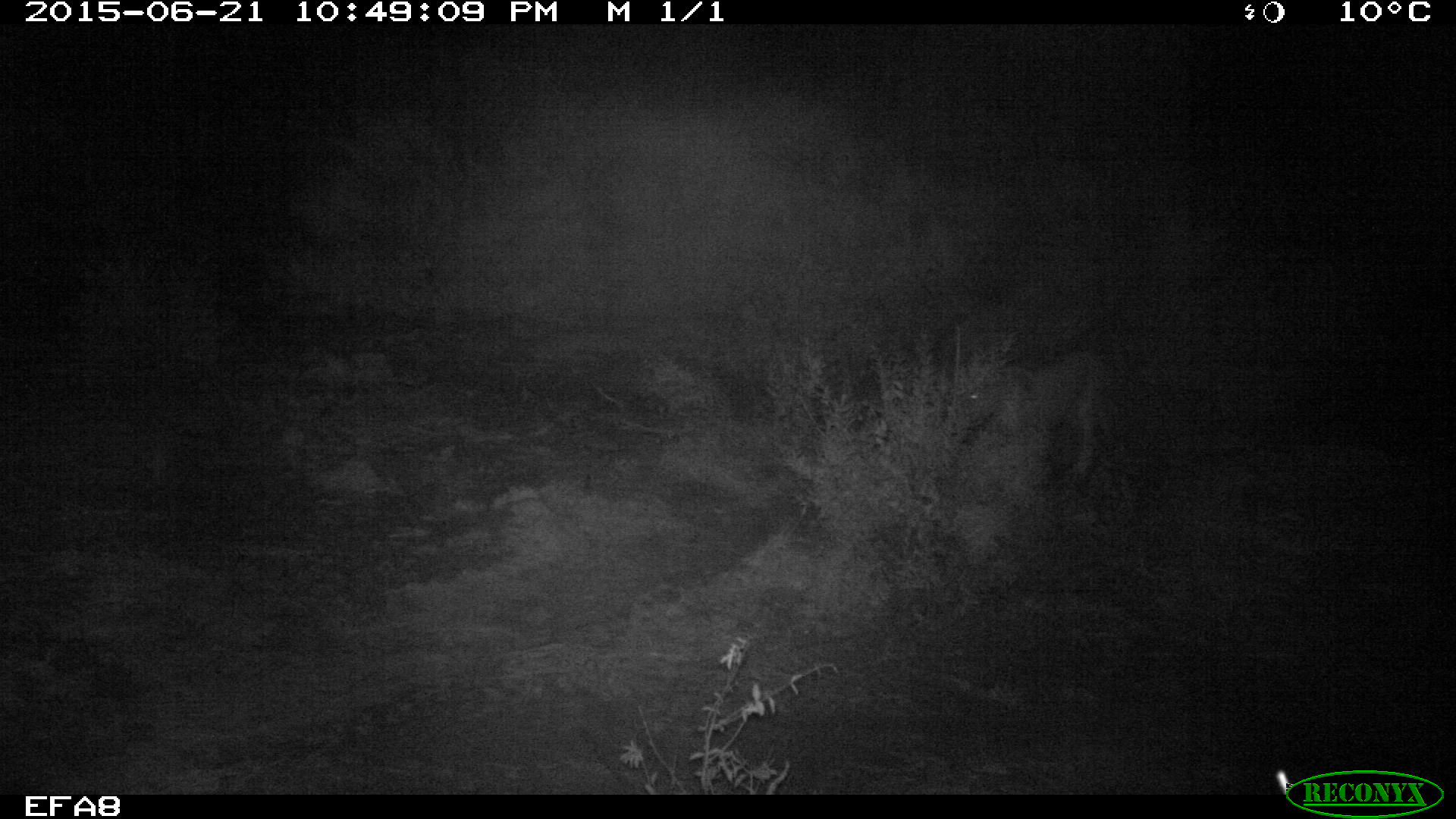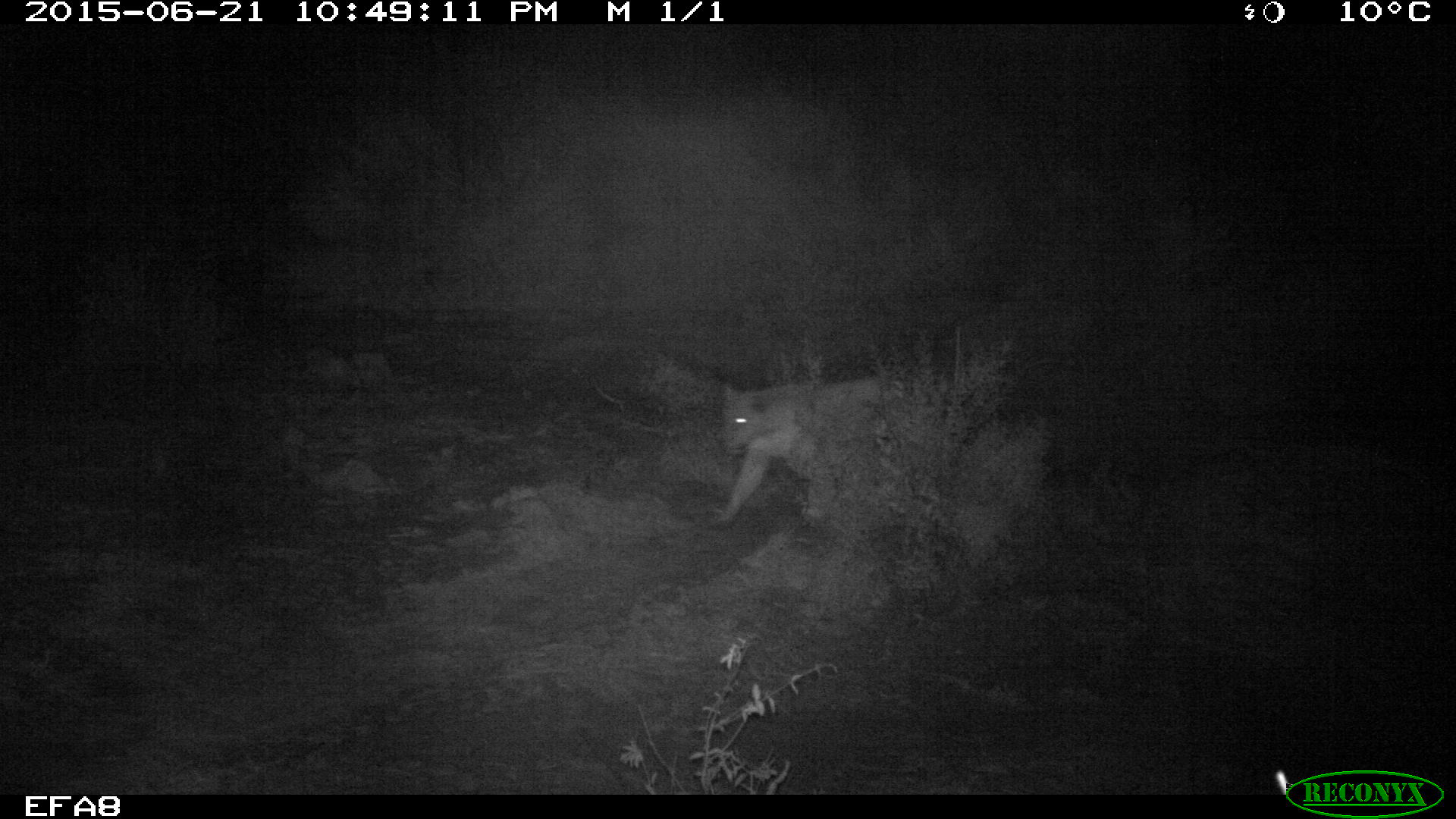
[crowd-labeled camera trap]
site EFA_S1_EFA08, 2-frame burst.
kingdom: Animalia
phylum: Chordata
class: Mammalia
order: Carnivora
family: Felidae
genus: Panthera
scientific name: Panthera leo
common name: lion female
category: lionfemale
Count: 1.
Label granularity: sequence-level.